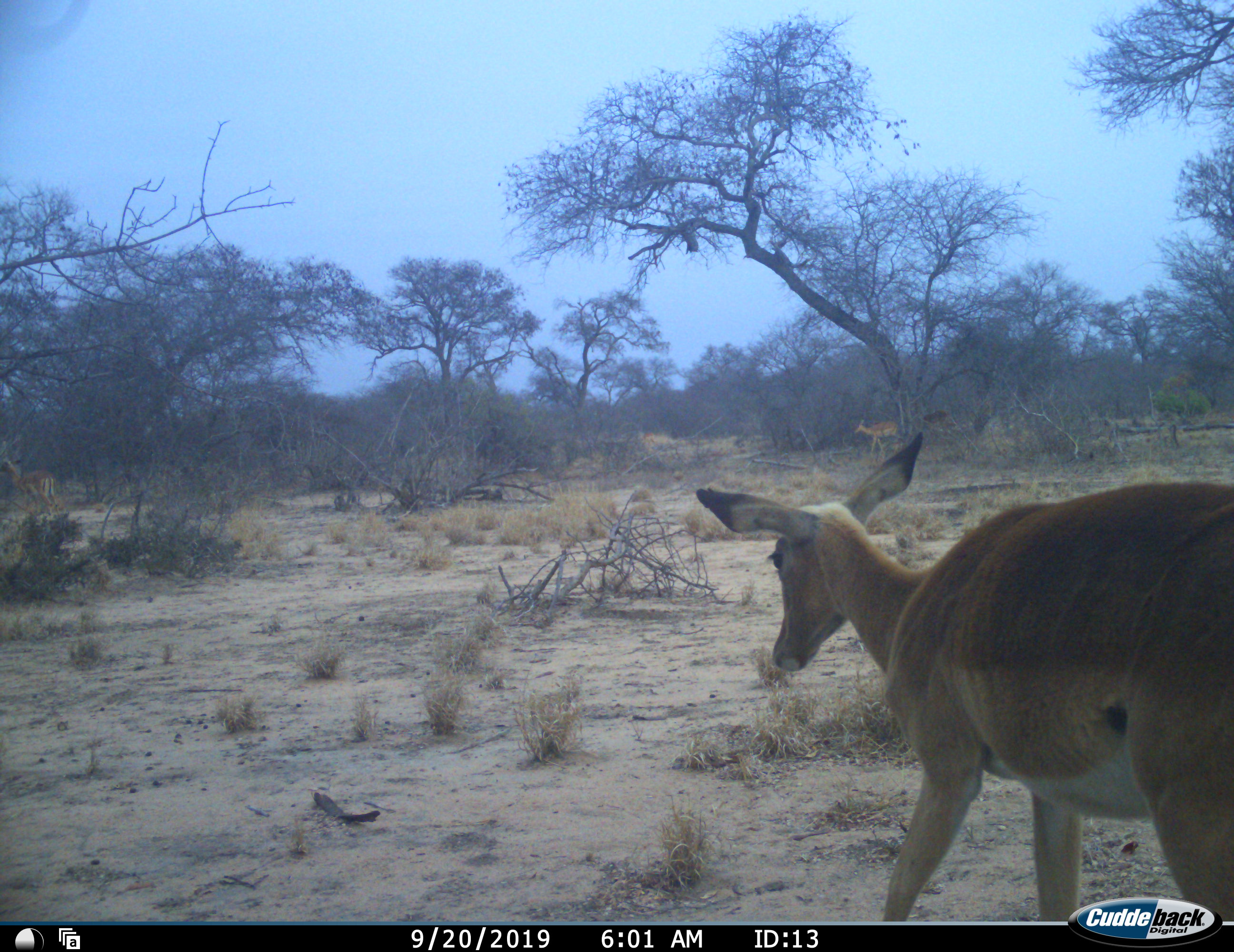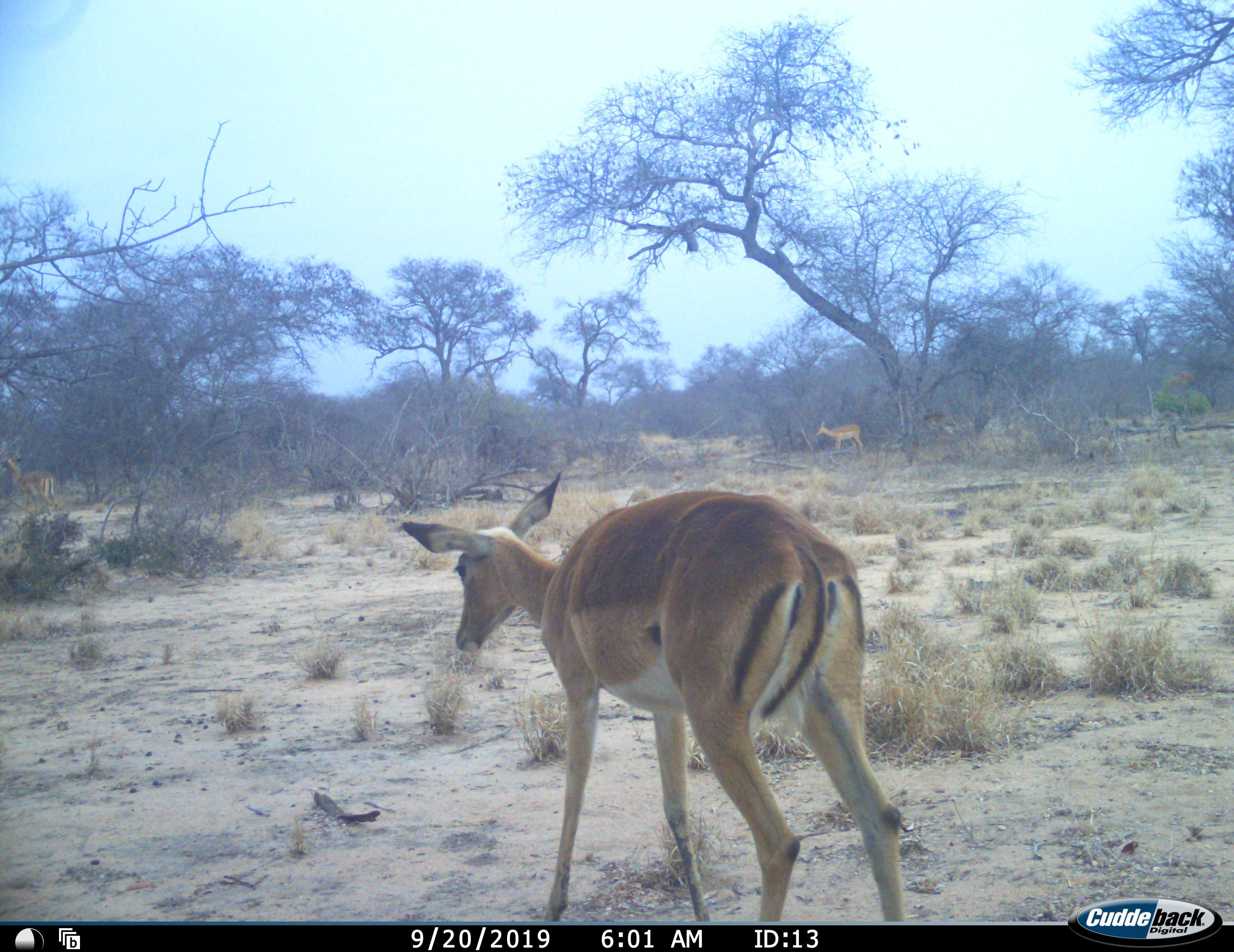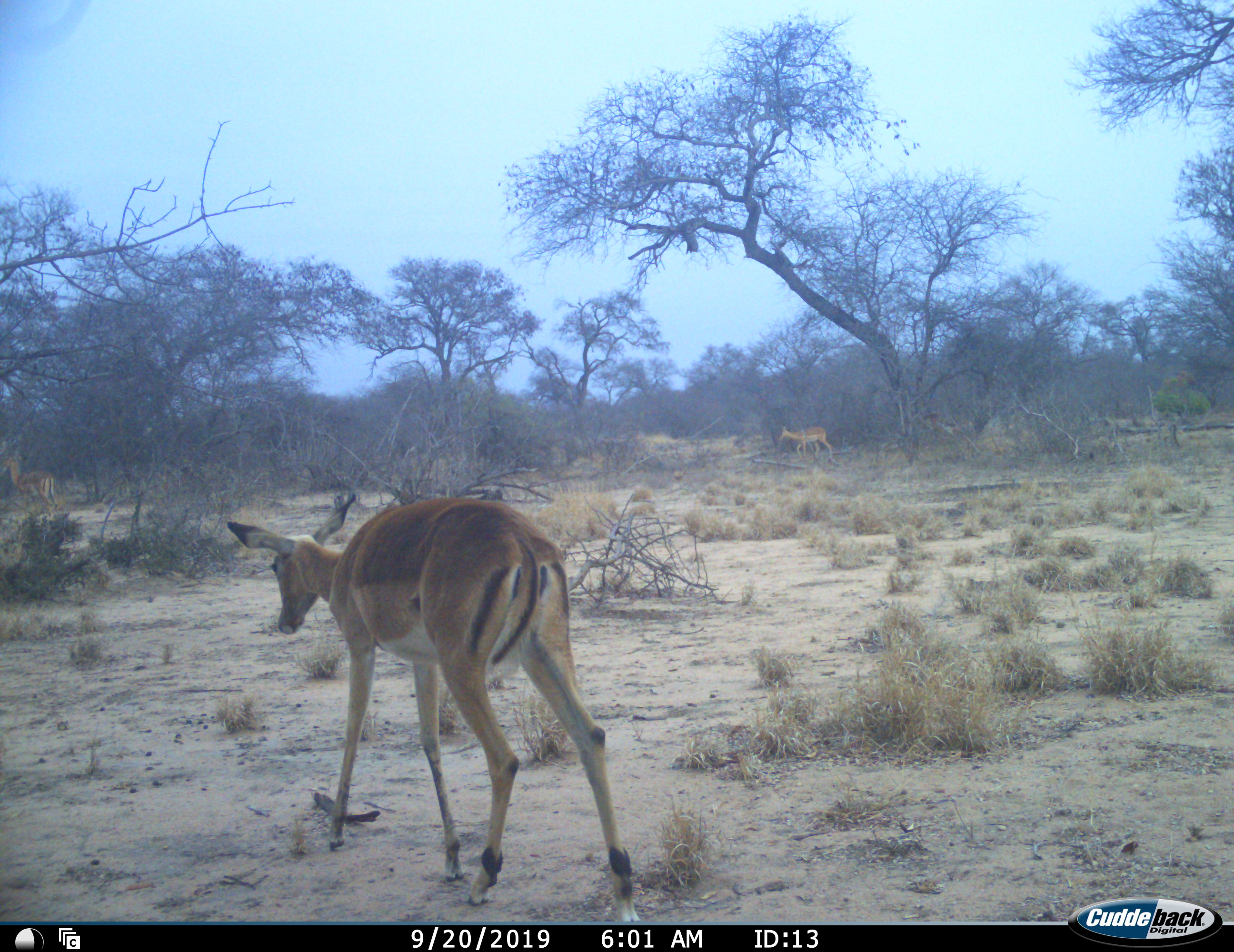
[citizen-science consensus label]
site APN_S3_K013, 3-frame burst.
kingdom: Animalia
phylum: Chordata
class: Mammalia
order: Artiodactyla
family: Bovidae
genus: Aepyceros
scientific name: Aepyceros melampus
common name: impala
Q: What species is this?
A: Impala (Aepyceros melampus).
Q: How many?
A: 3.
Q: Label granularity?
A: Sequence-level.